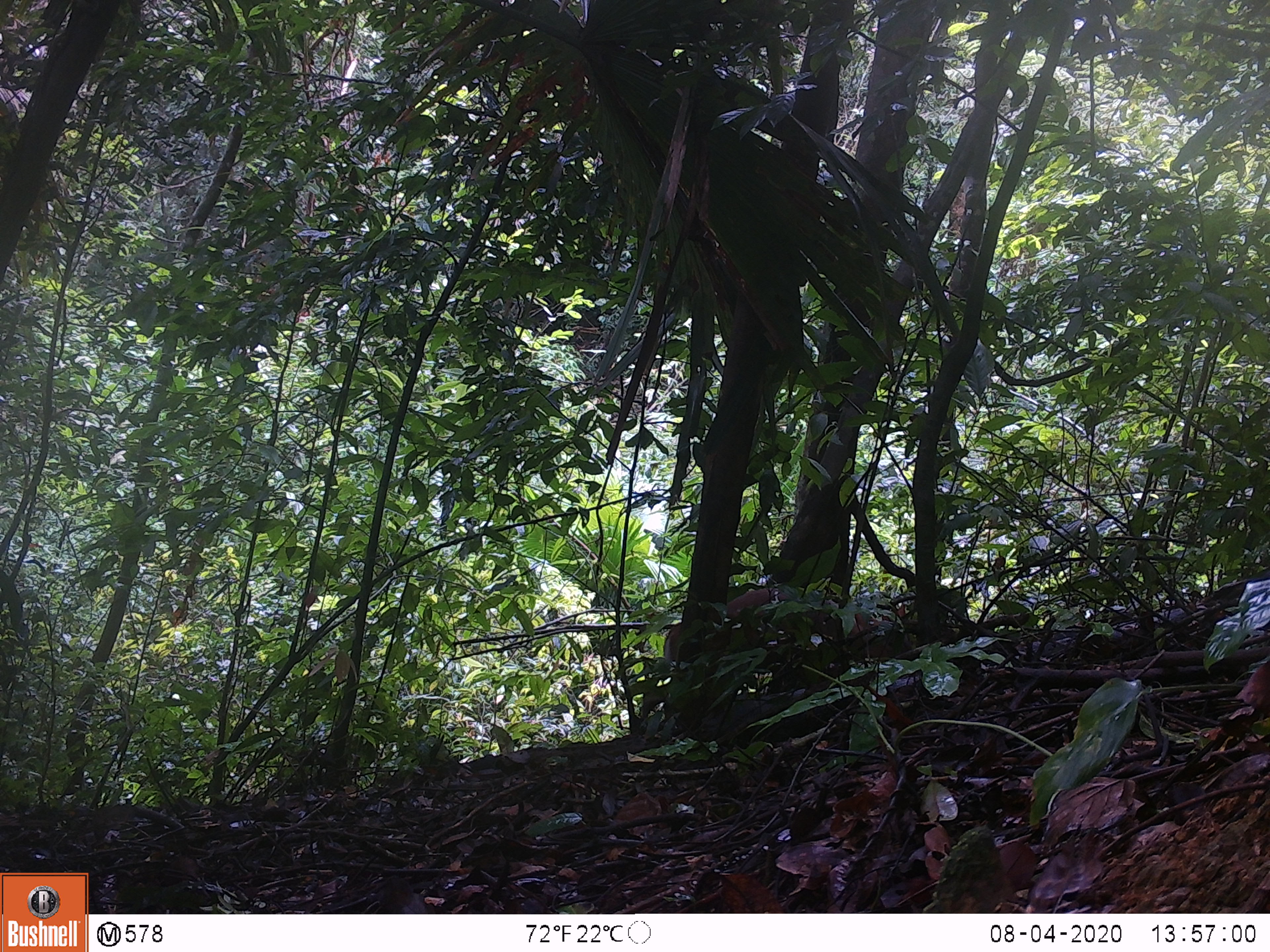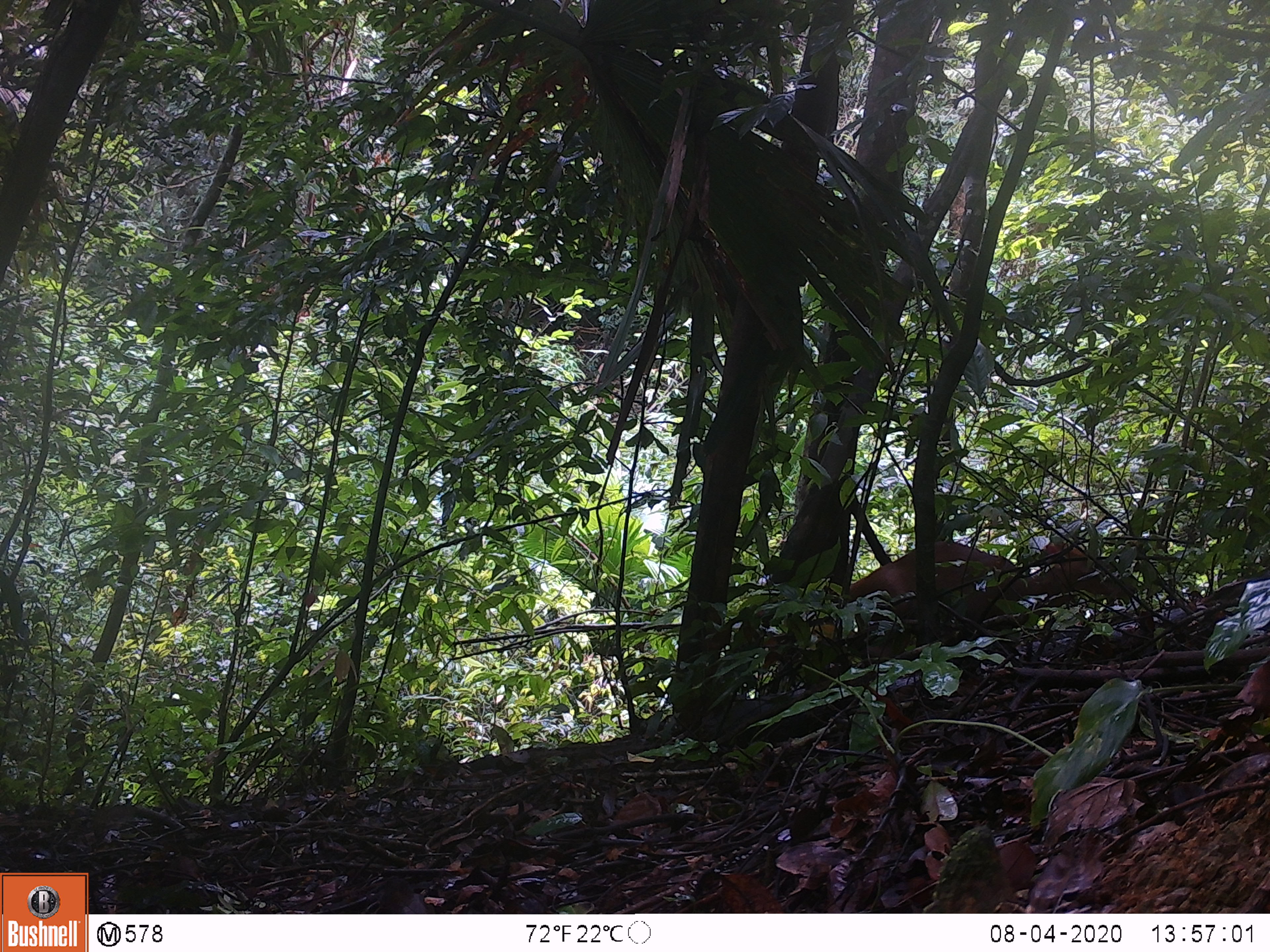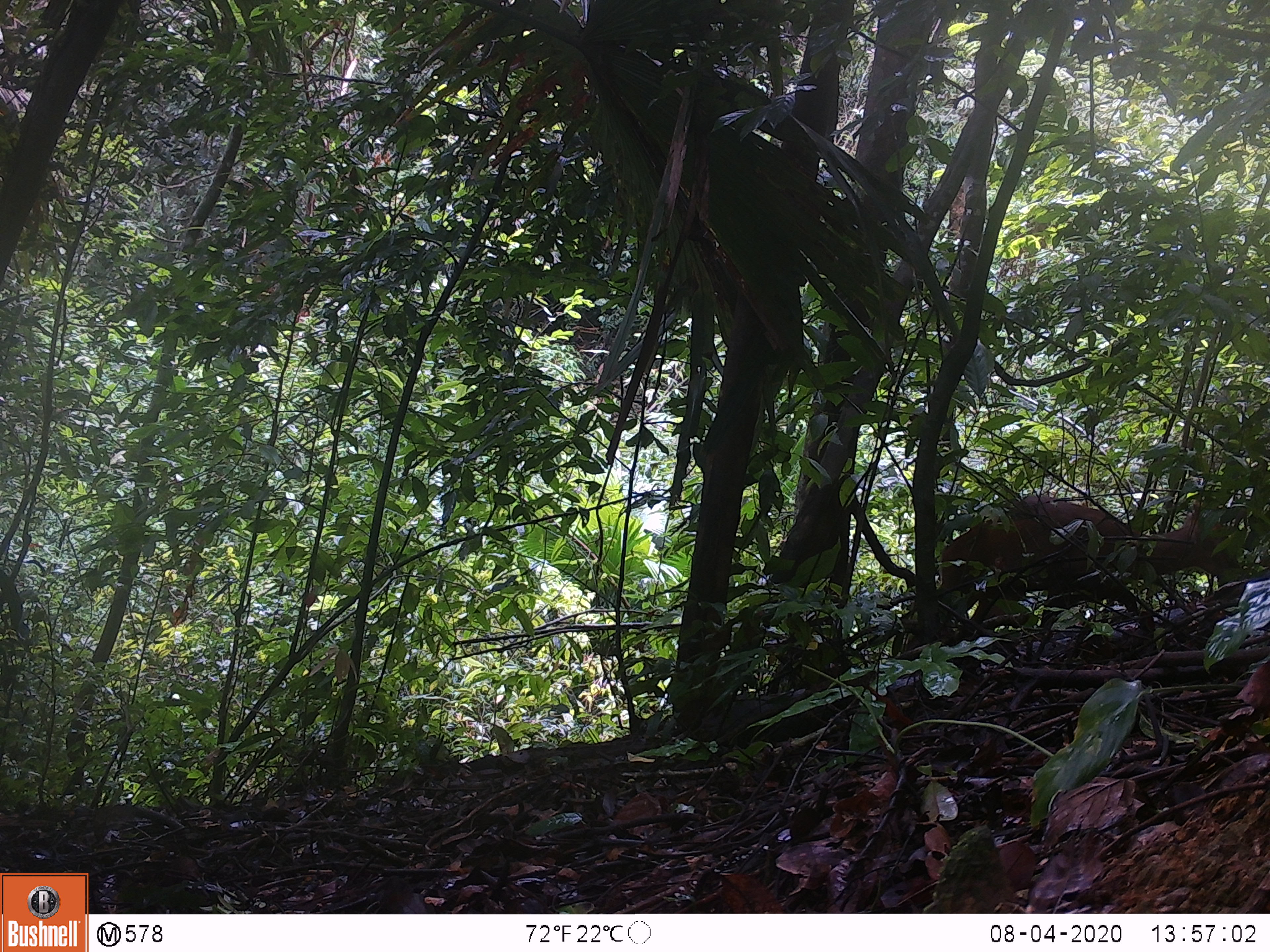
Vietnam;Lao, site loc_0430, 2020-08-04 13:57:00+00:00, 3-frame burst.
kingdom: Animalia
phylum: Chordata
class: Mammalia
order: Artiodactyla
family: Cervidae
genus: Muntiacus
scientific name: Muntiacus rooseveltorum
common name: roosevelt's muntjac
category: roosevelts muntjac group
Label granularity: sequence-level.